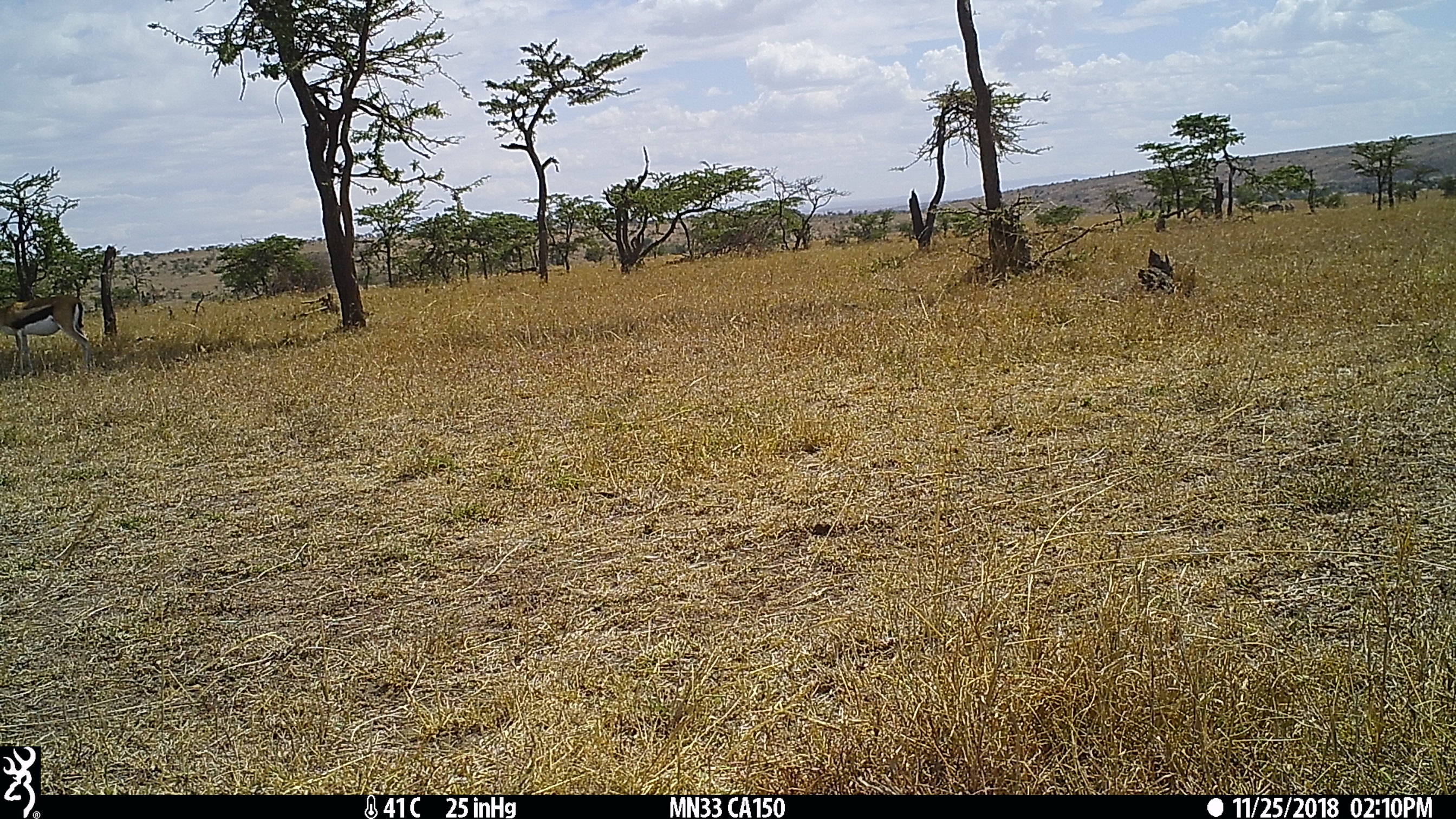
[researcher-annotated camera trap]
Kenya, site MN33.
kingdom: Animalia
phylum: Chordata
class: Mammalia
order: Artiodactyla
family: Bovidae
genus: Eudorcas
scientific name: Eudorcas thomsonii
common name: thomon's gazelle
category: gazelle thomsons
Gazelle thomsons (thomon's gazelle) (Eudorcas thomsonii).